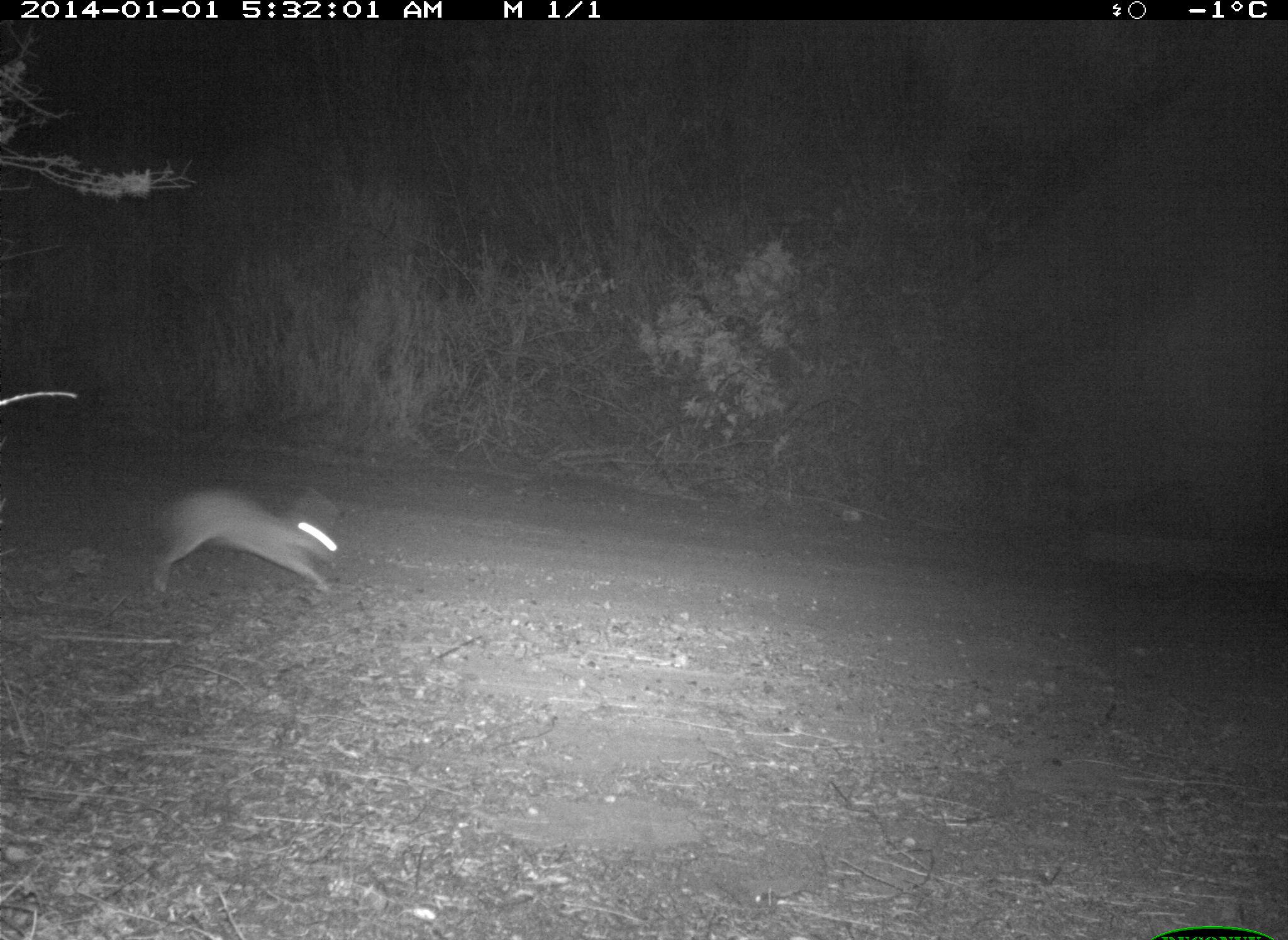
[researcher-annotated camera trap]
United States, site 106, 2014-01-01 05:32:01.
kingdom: Animalia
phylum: Chordata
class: Mammalia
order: Lagomorpha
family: Leporidae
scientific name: Leporidae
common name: rabbits and hares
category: rabbit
Rabbit (rabbits and hares) (Leporidae).